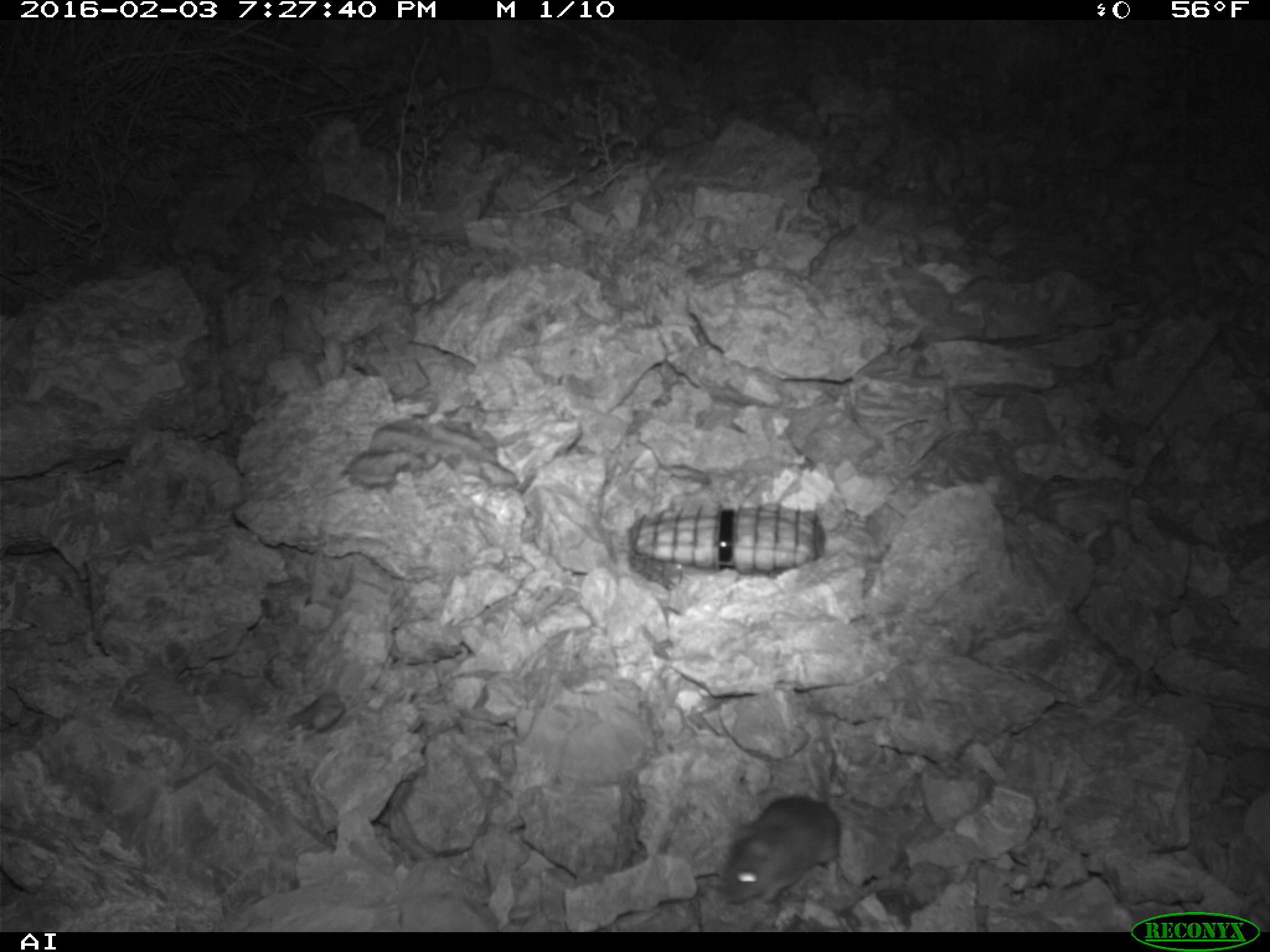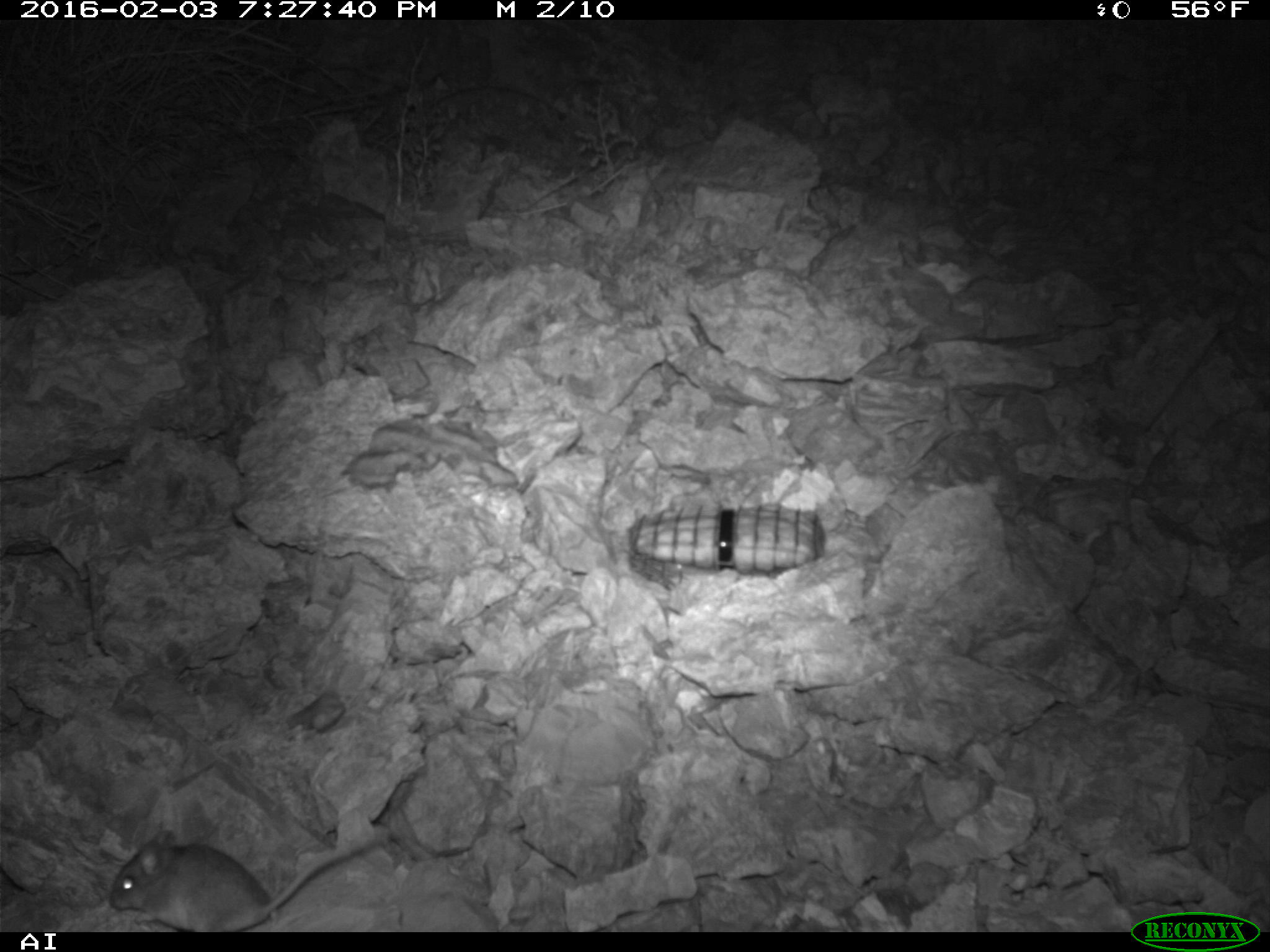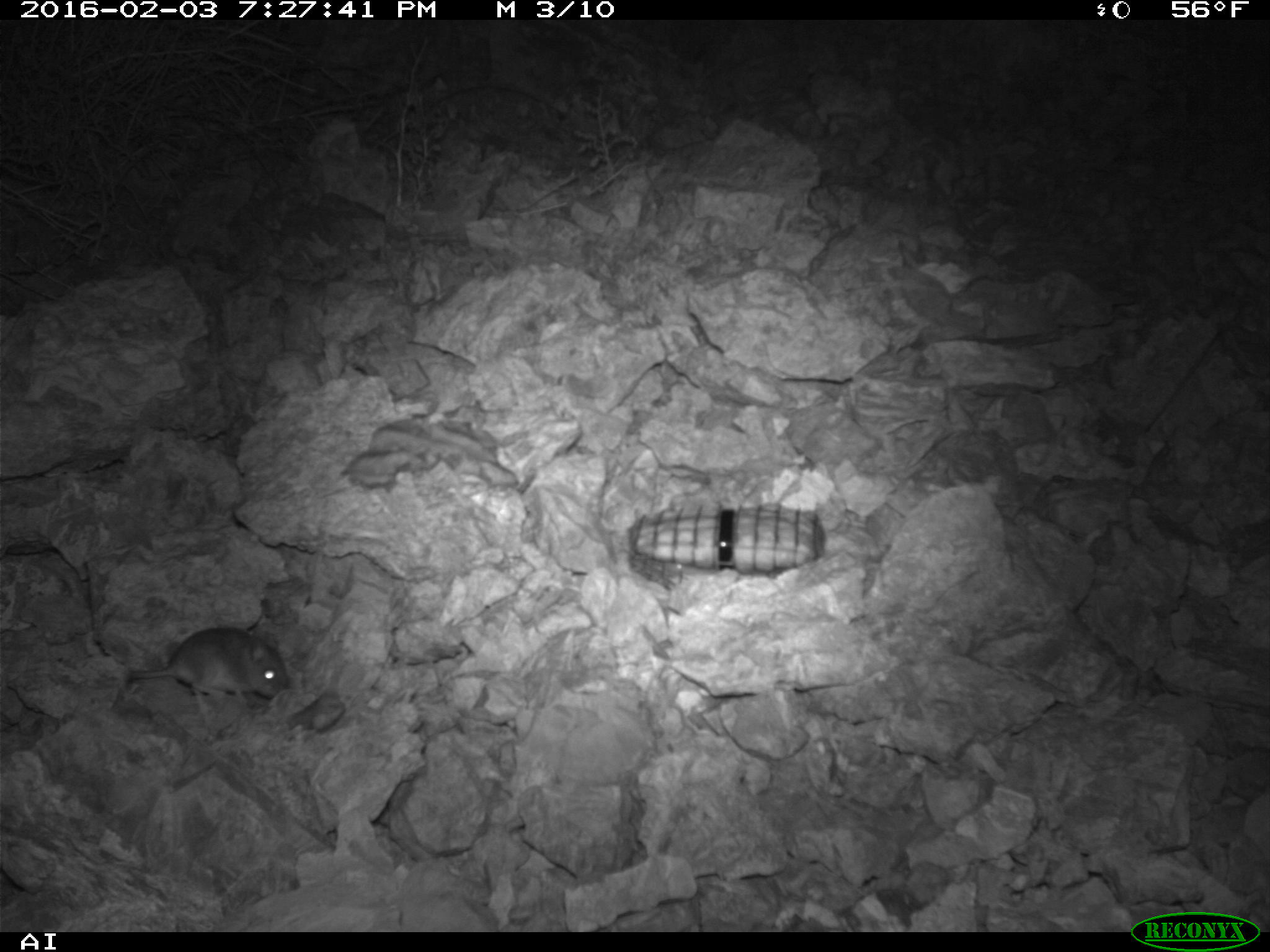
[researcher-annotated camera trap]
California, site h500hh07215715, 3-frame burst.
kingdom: Animalia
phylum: Chordata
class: Mammalia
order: Rodentia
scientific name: Rodentia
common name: rodent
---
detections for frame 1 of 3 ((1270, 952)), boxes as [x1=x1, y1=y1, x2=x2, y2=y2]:
rodent: [x1=720, y1=728, x2=848, y2=909]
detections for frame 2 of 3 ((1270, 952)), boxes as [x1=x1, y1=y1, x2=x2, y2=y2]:
rodent: [x1=107, y1=827, x2=391, y2=931]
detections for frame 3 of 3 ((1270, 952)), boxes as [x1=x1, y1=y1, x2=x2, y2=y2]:
rodent: [x1=84, y1=562, x2=288, y2=703]